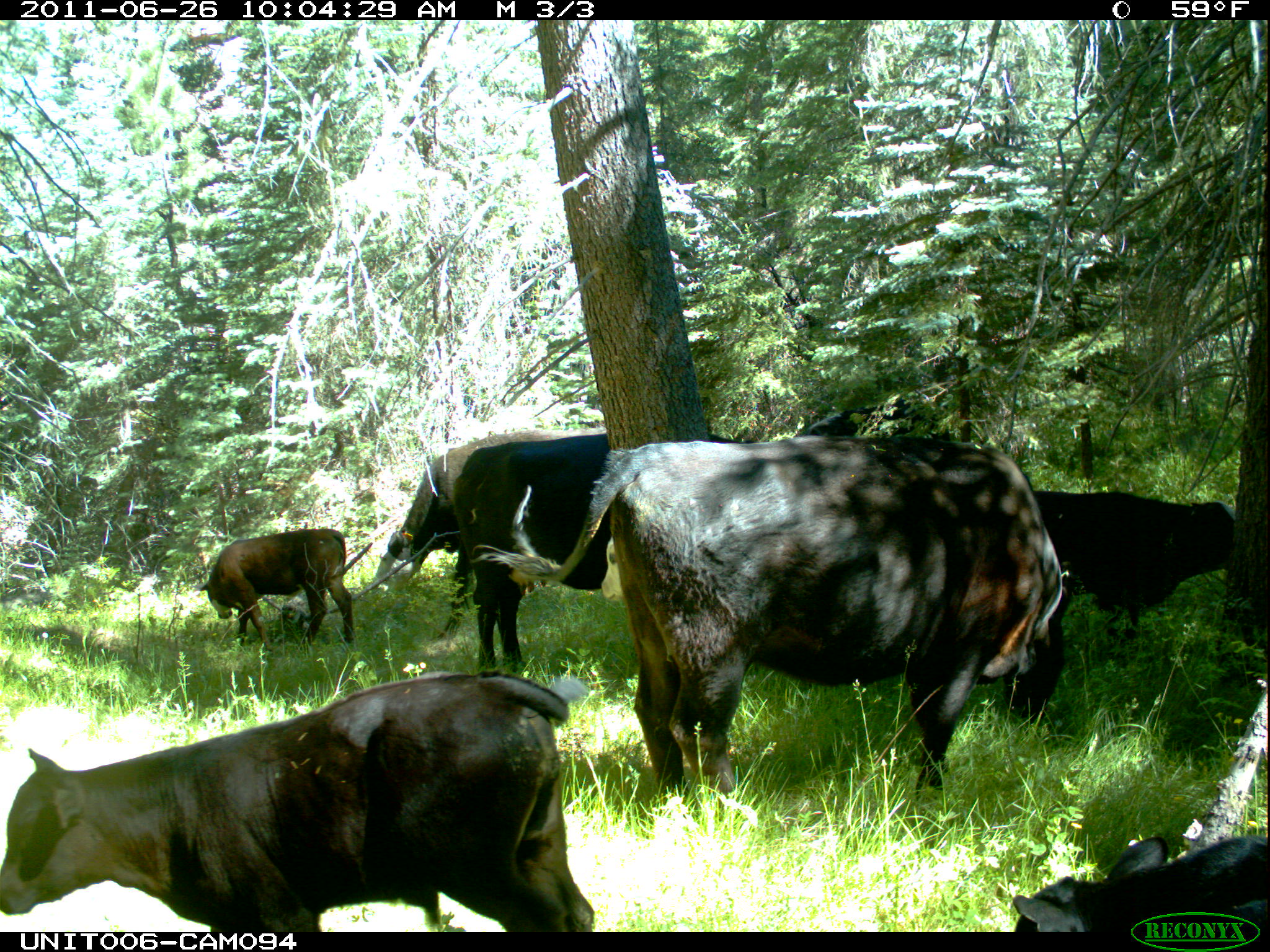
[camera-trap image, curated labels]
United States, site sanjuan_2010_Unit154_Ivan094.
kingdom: Animalia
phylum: Chordata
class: Mammalia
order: Artiodactyla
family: Bovidae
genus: Bos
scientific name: Bos taurus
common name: domestic cow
Bos taurus (domestic cow).